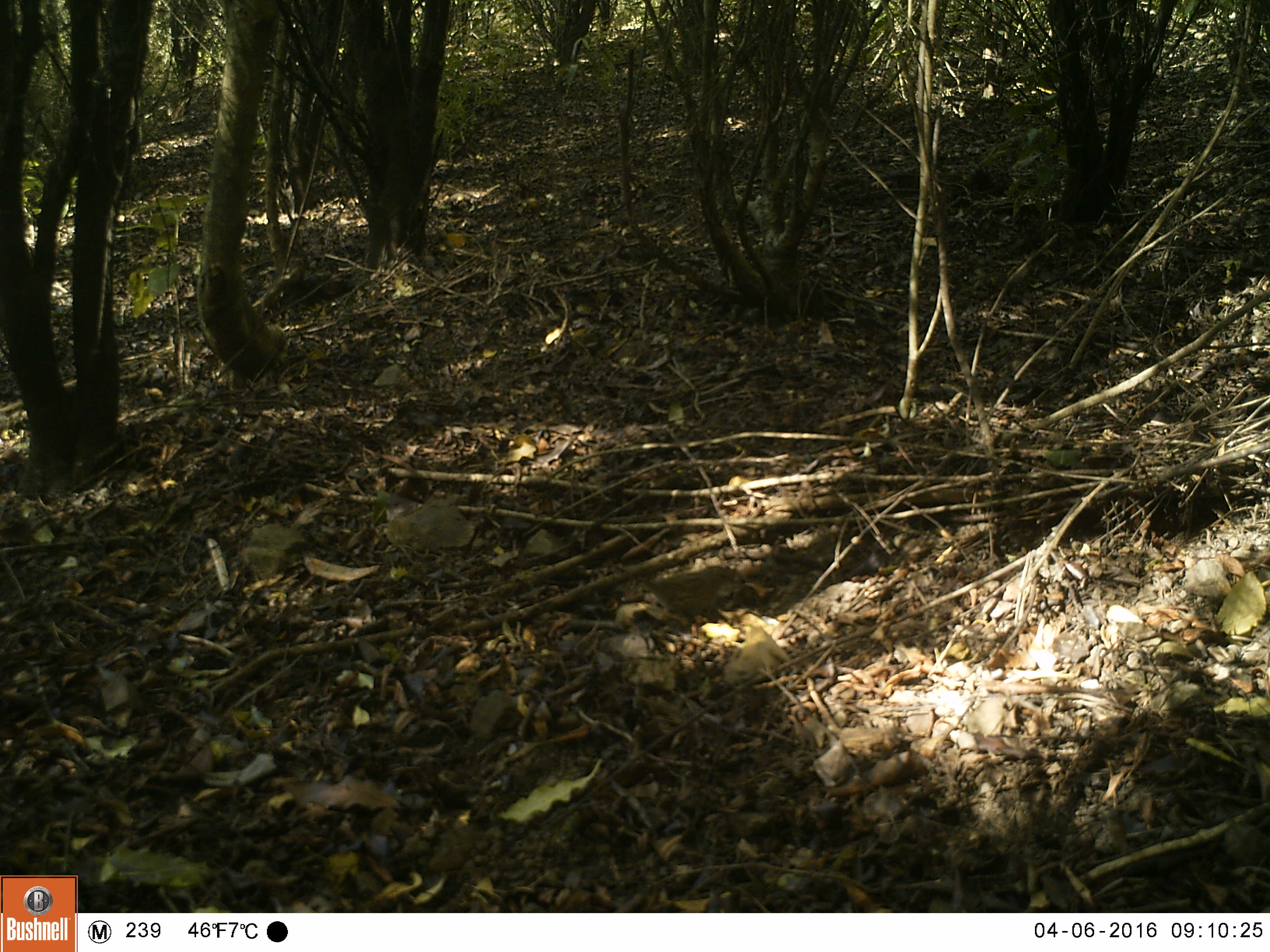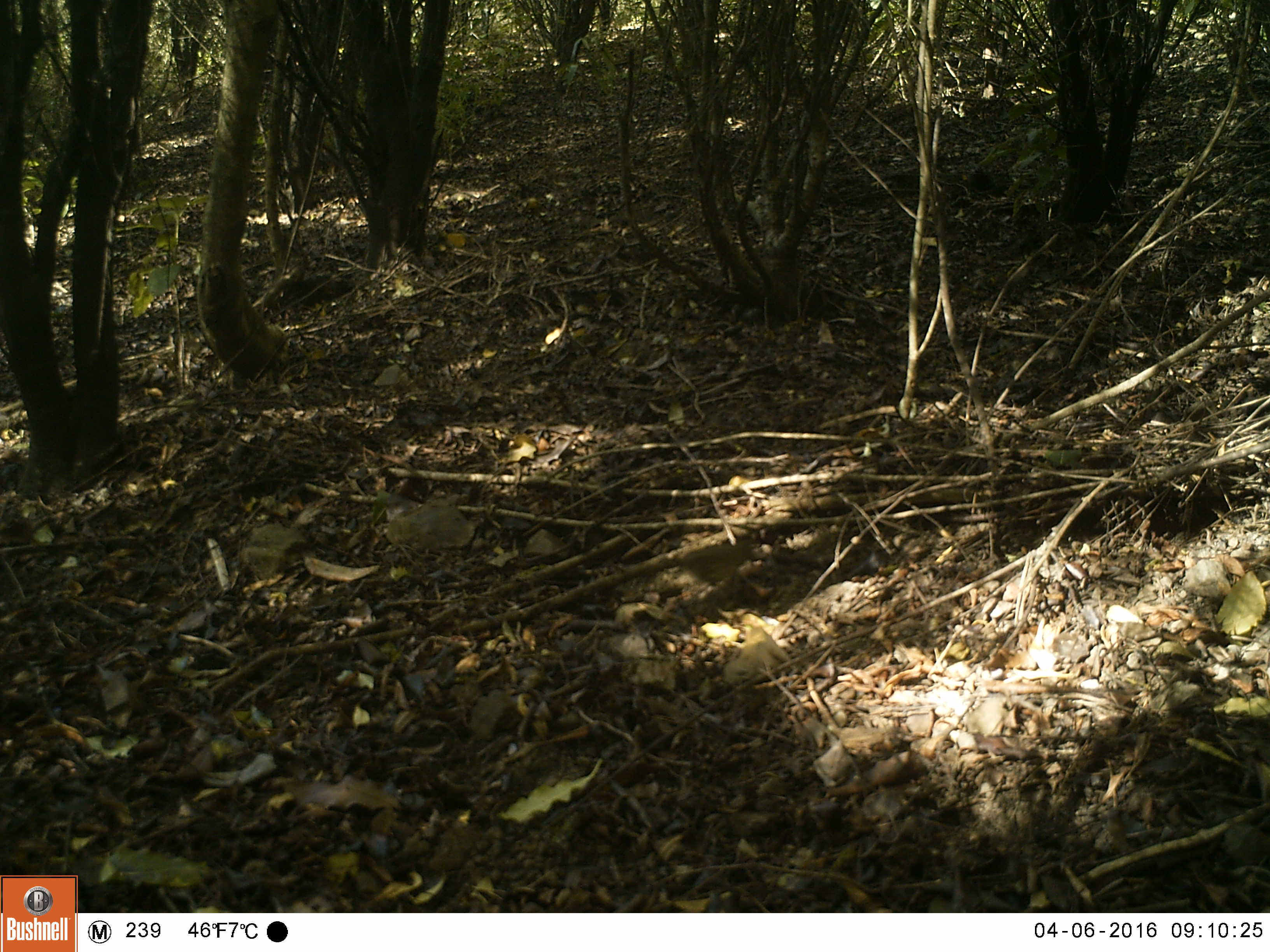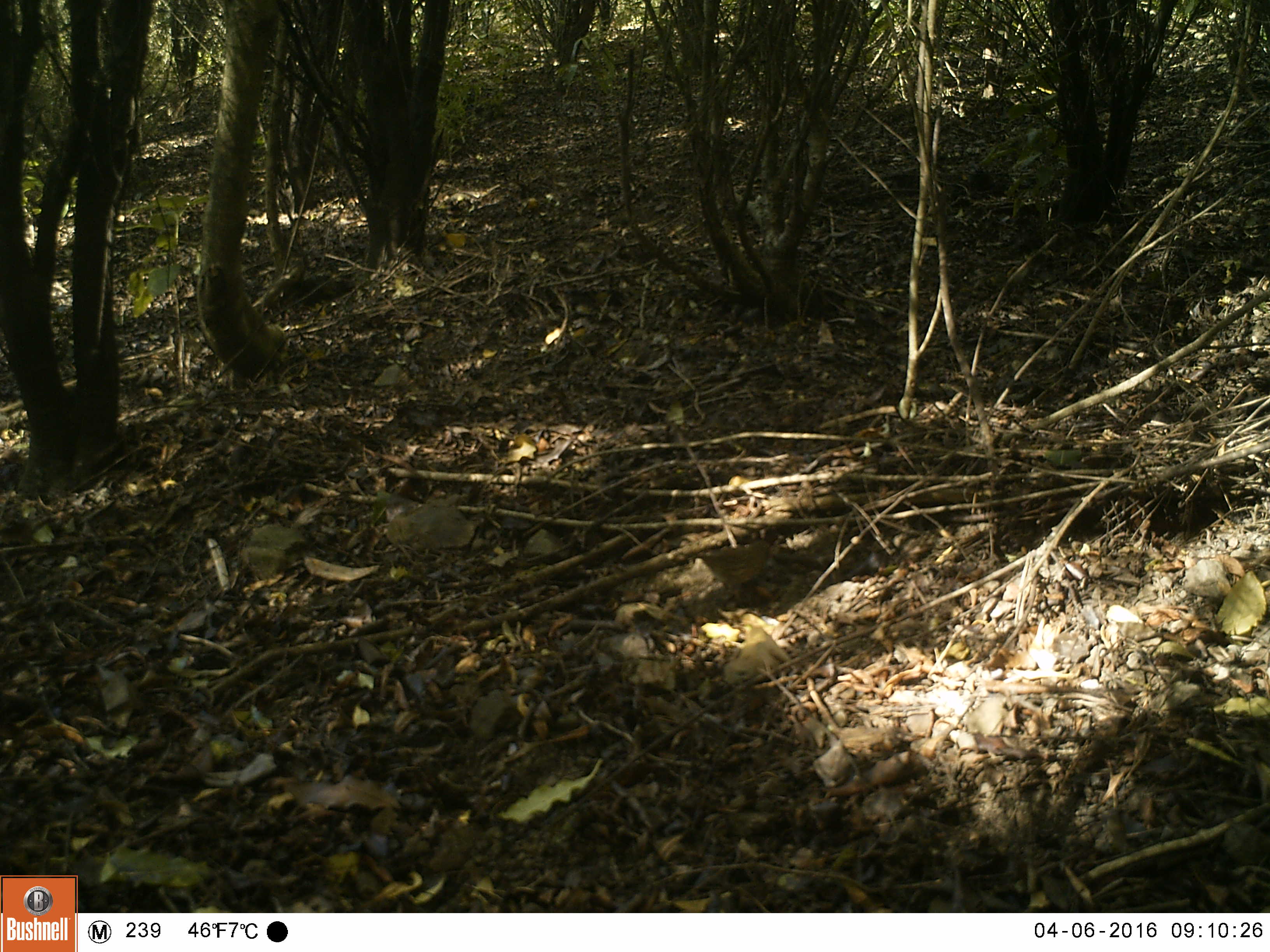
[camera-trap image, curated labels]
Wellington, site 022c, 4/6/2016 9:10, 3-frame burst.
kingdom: Animalia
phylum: Chordata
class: Aves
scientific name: Aves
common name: bird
Bird (Aves).